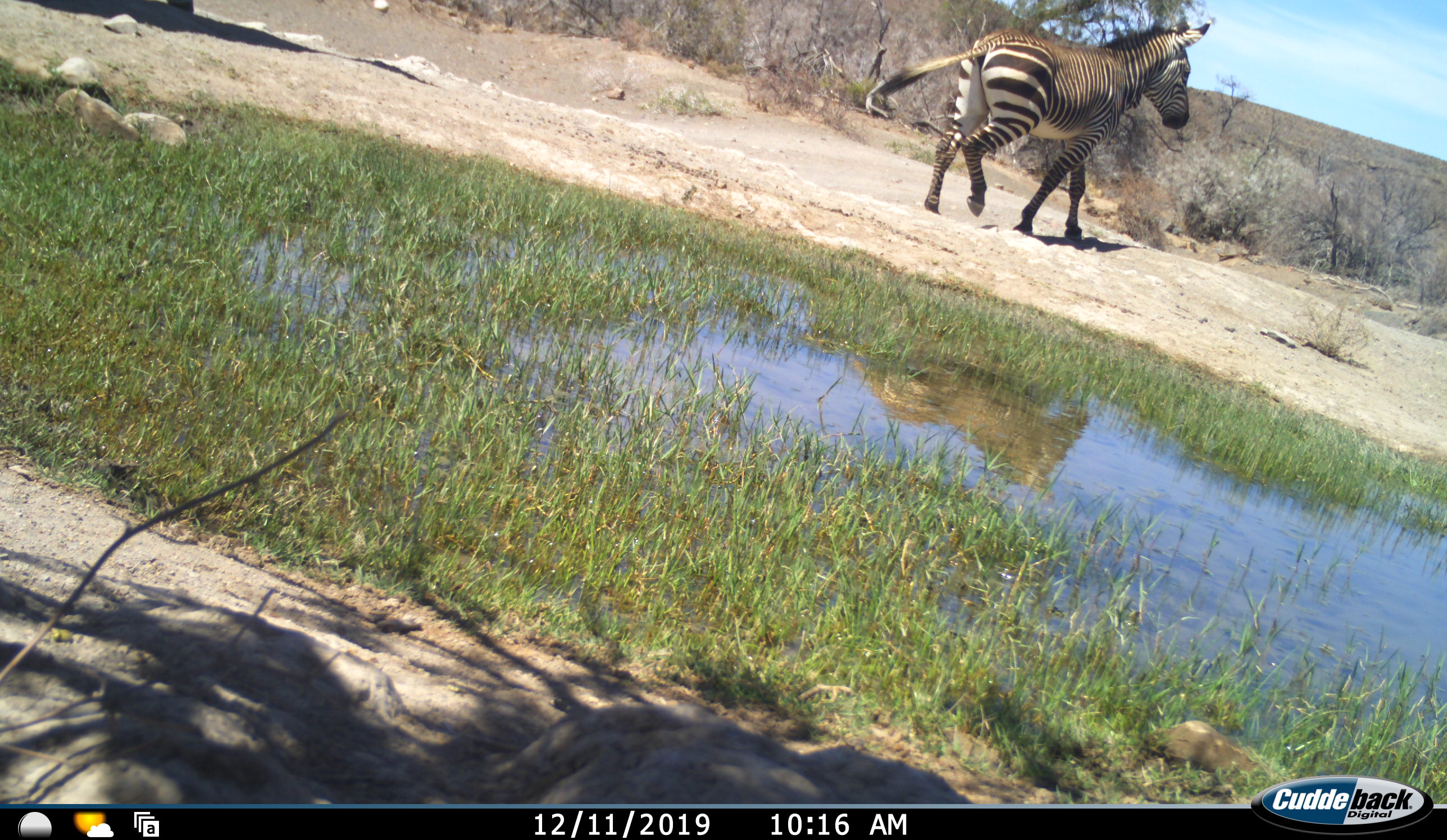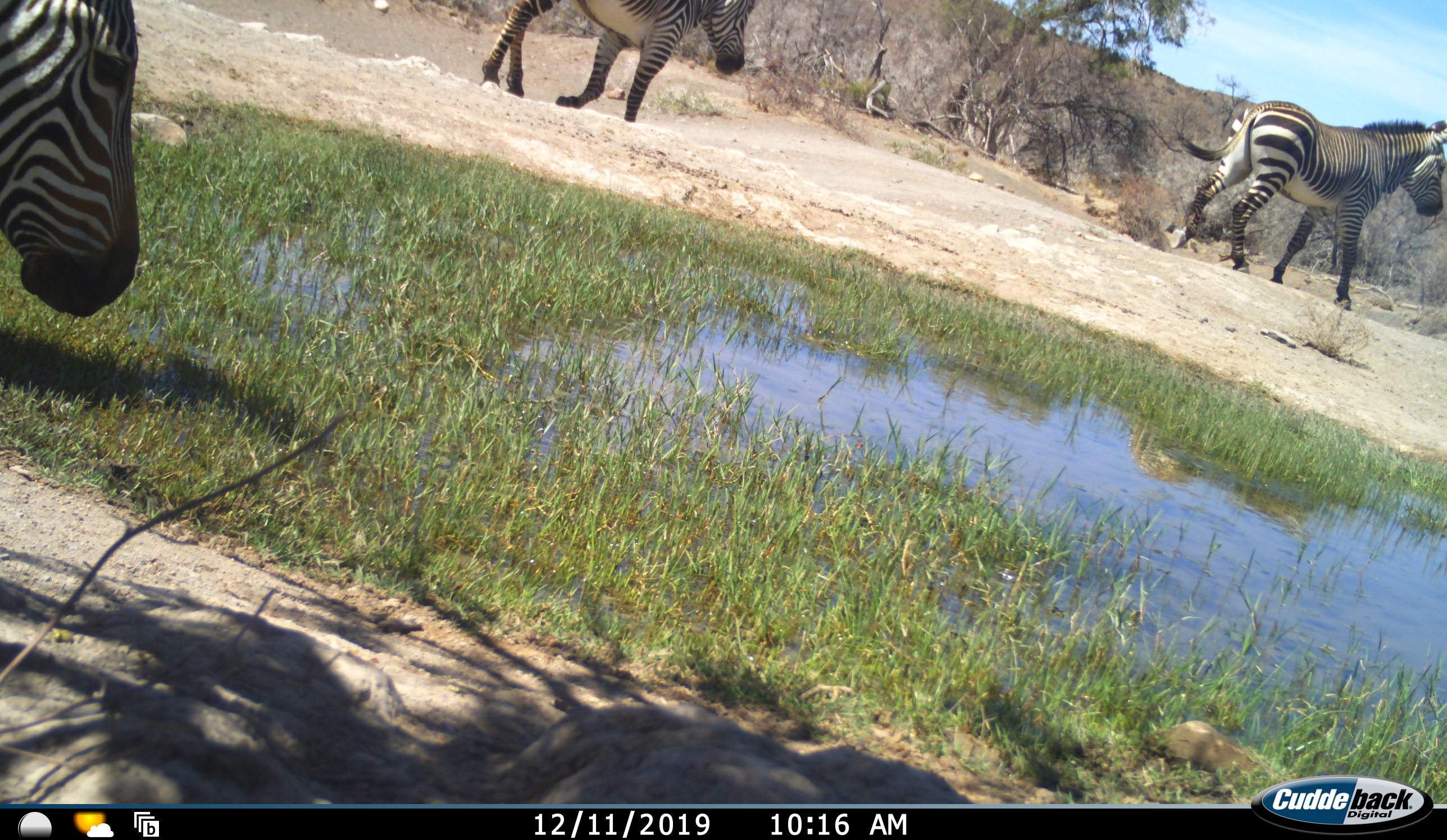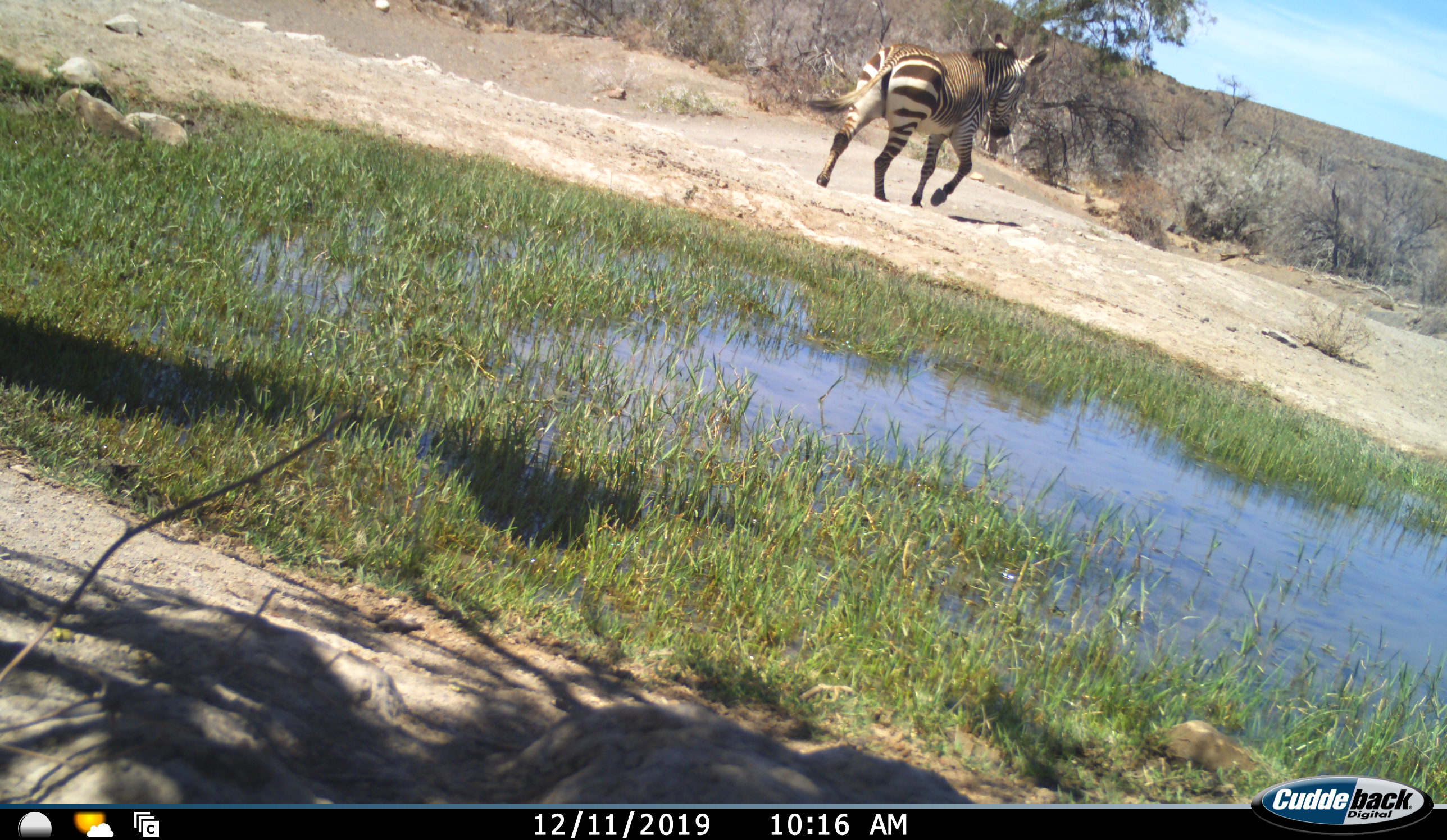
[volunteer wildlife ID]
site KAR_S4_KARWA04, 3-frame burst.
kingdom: Animalia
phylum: Chordata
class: Mammalia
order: Perissodactyla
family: Equidae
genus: Equus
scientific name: Equus zebra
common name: mountain zebra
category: zebramountain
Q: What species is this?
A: Zebramountain (mountain zebra) (Equus zebra).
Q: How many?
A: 3.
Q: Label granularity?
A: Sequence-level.